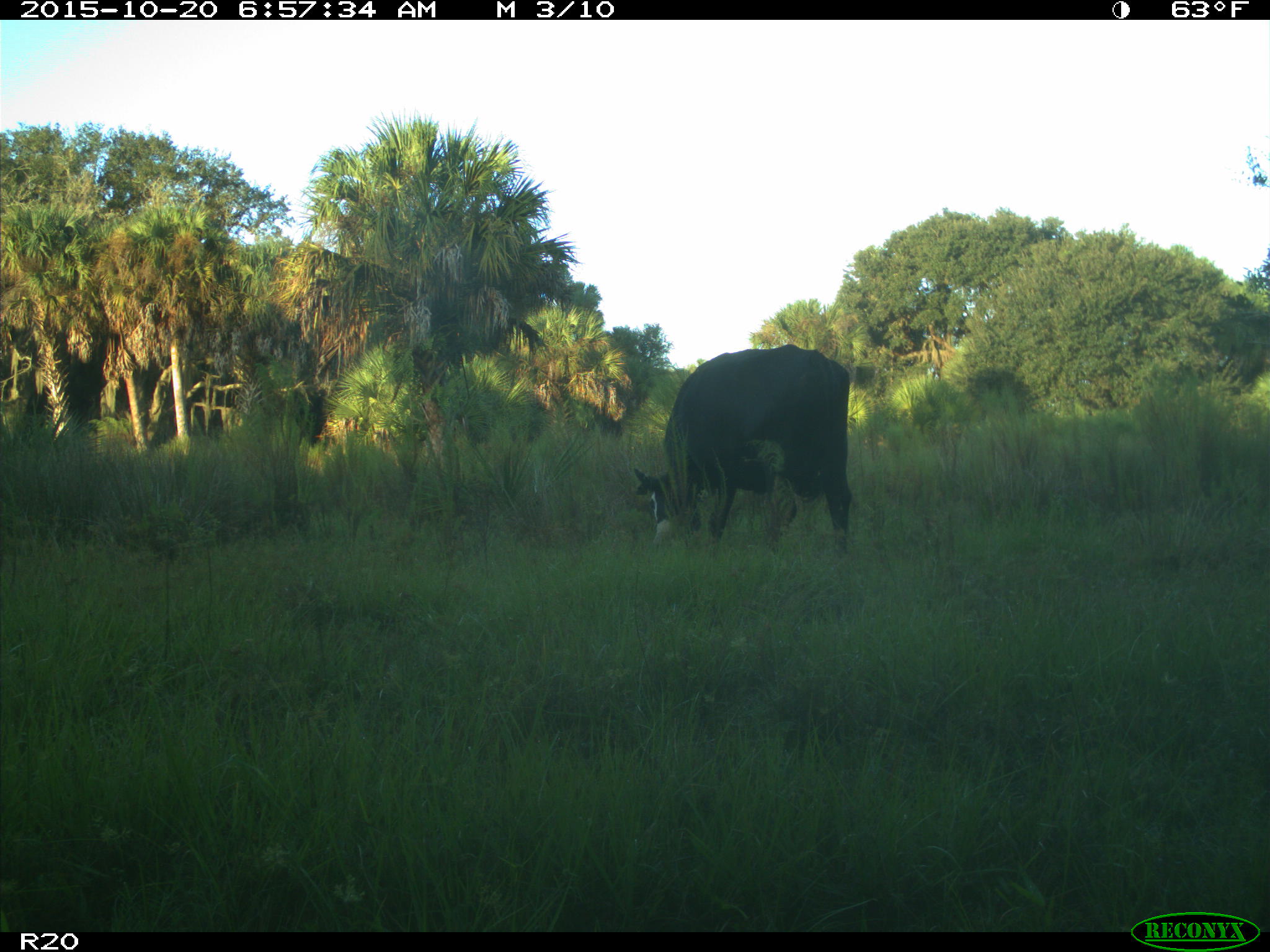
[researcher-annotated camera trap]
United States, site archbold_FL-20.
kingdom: Animalia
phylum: Chordata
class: Mammalia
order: Artiodactyla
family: Bovidae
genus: Bos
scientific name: Bos taurus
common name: domestic cow